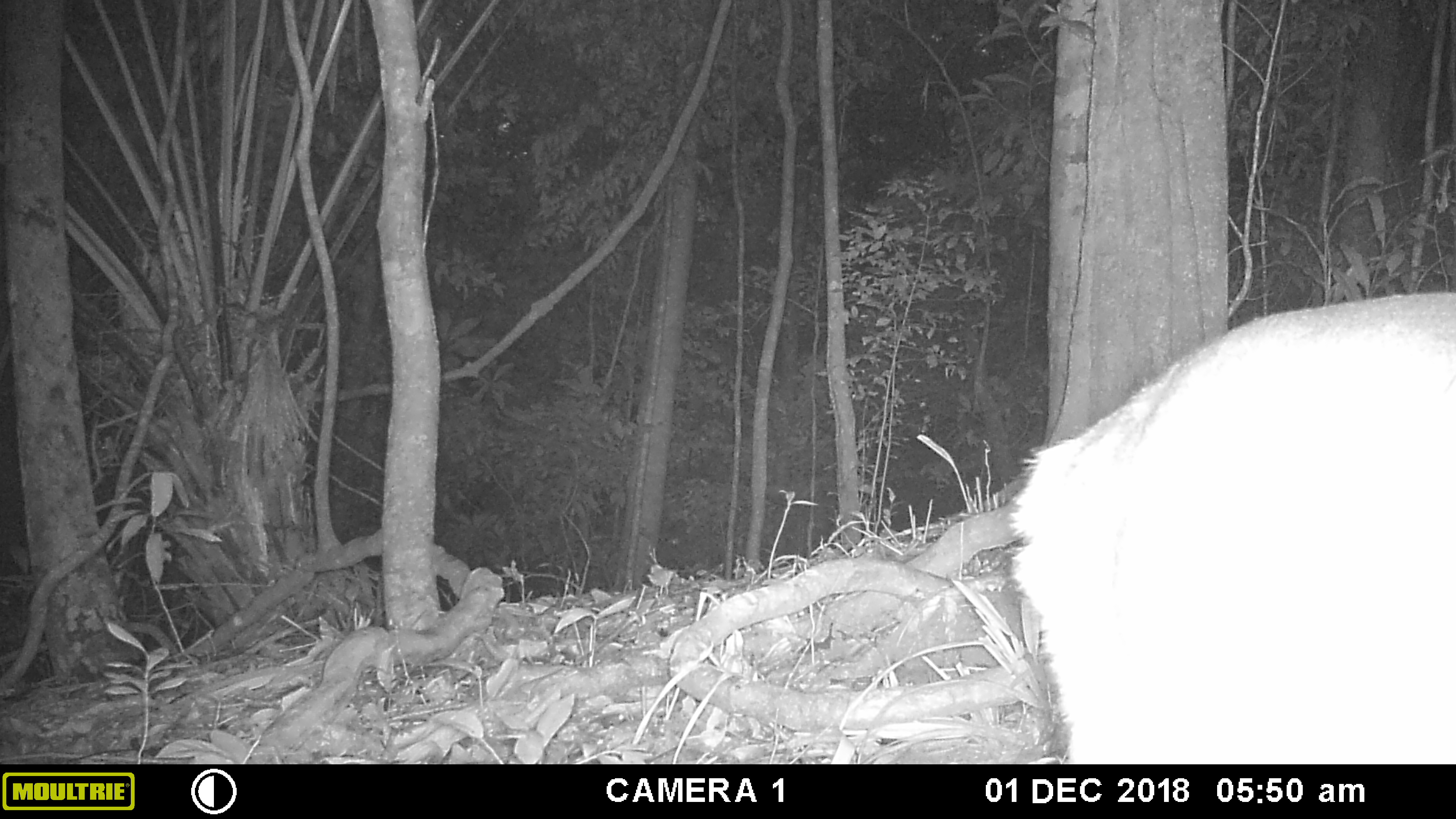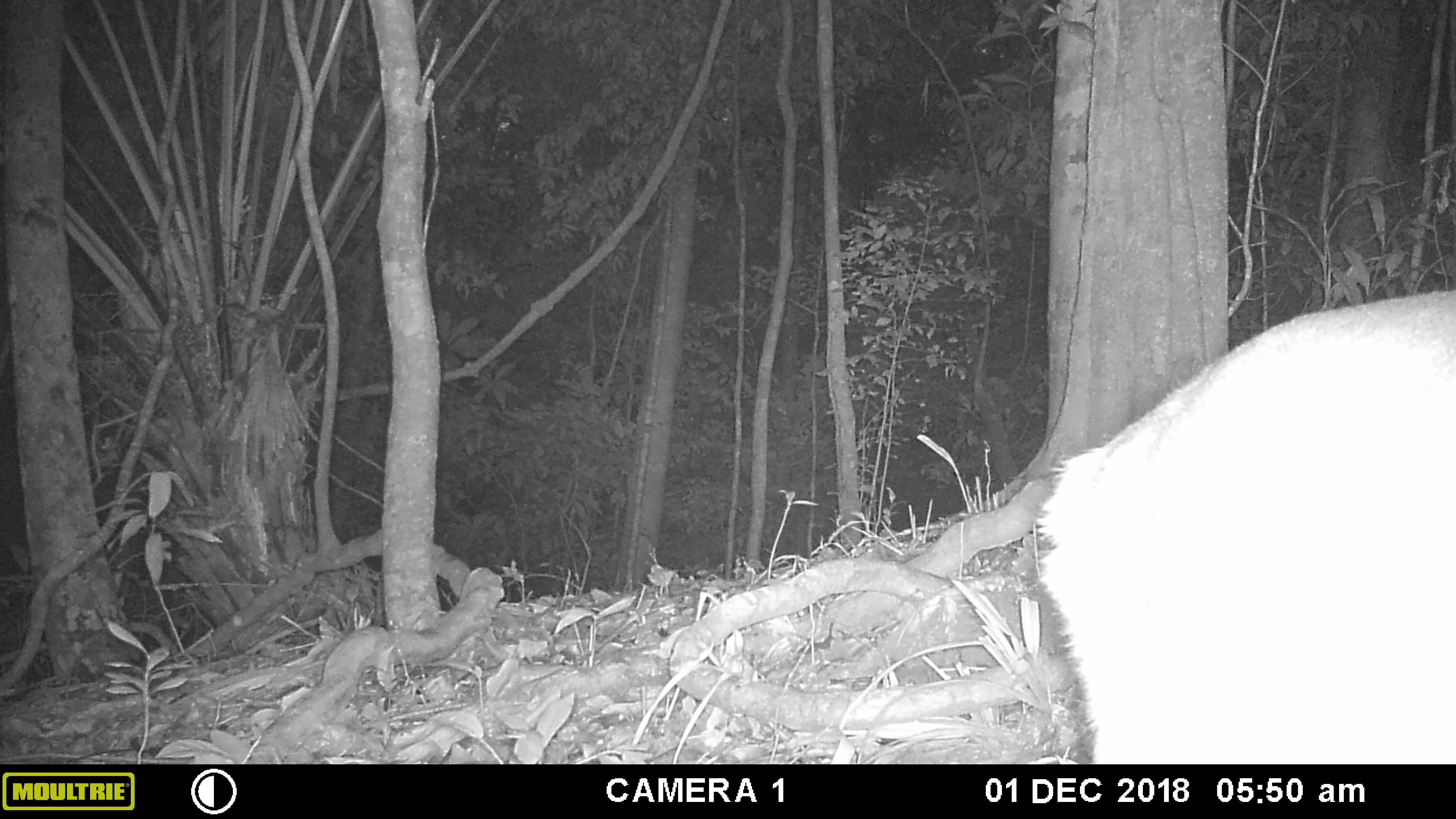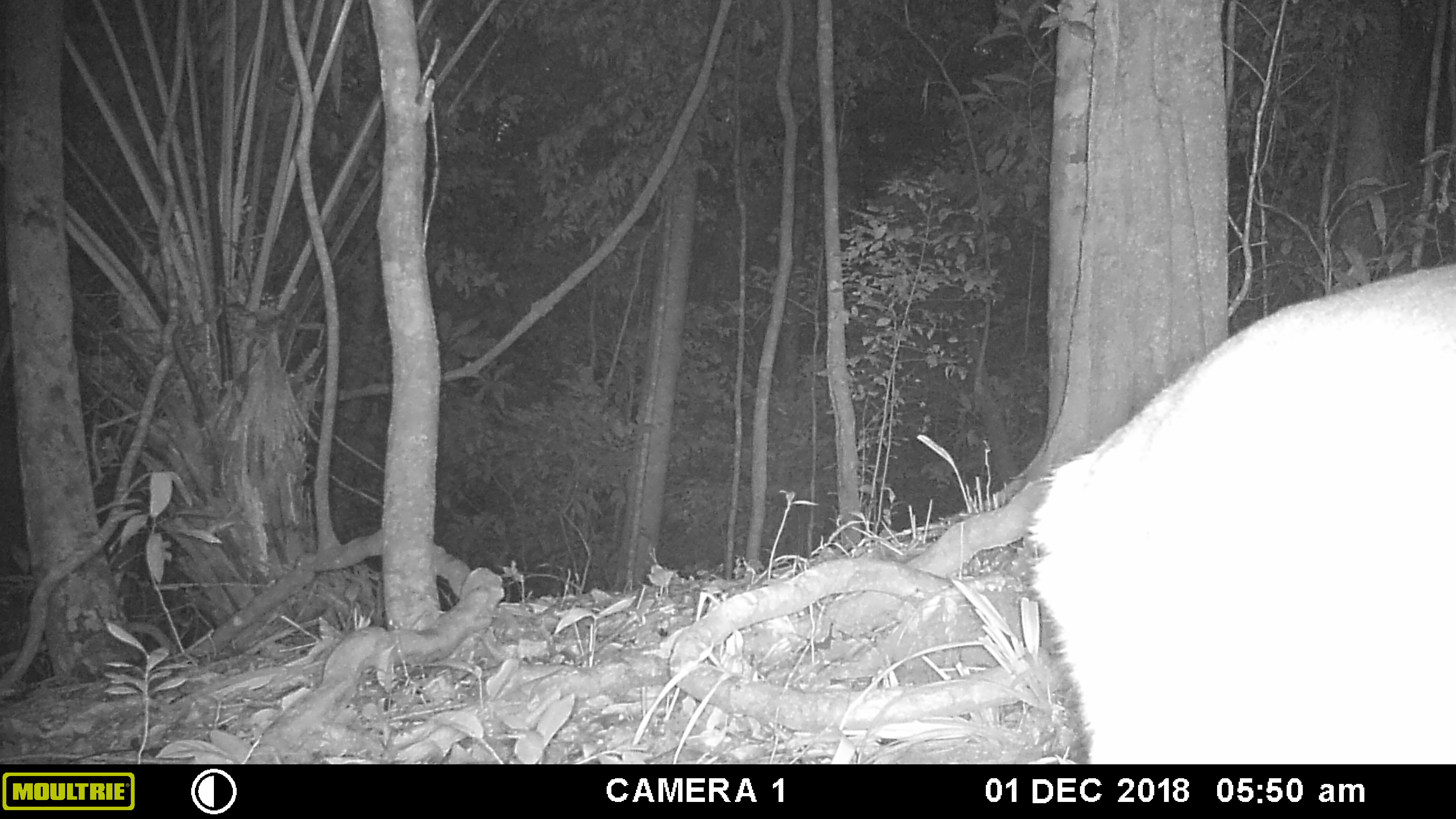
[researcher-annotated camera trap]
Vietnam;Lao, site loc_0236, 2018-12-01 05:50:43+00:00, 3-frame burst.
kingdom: Animalia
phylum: Chordata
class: Mammalia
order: Artiodactyla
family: Cervidae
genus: Muntiacus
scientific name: Muntiacus vuquangensis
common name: large-antlered muntjac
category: large antlered muntjac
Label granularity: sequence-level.